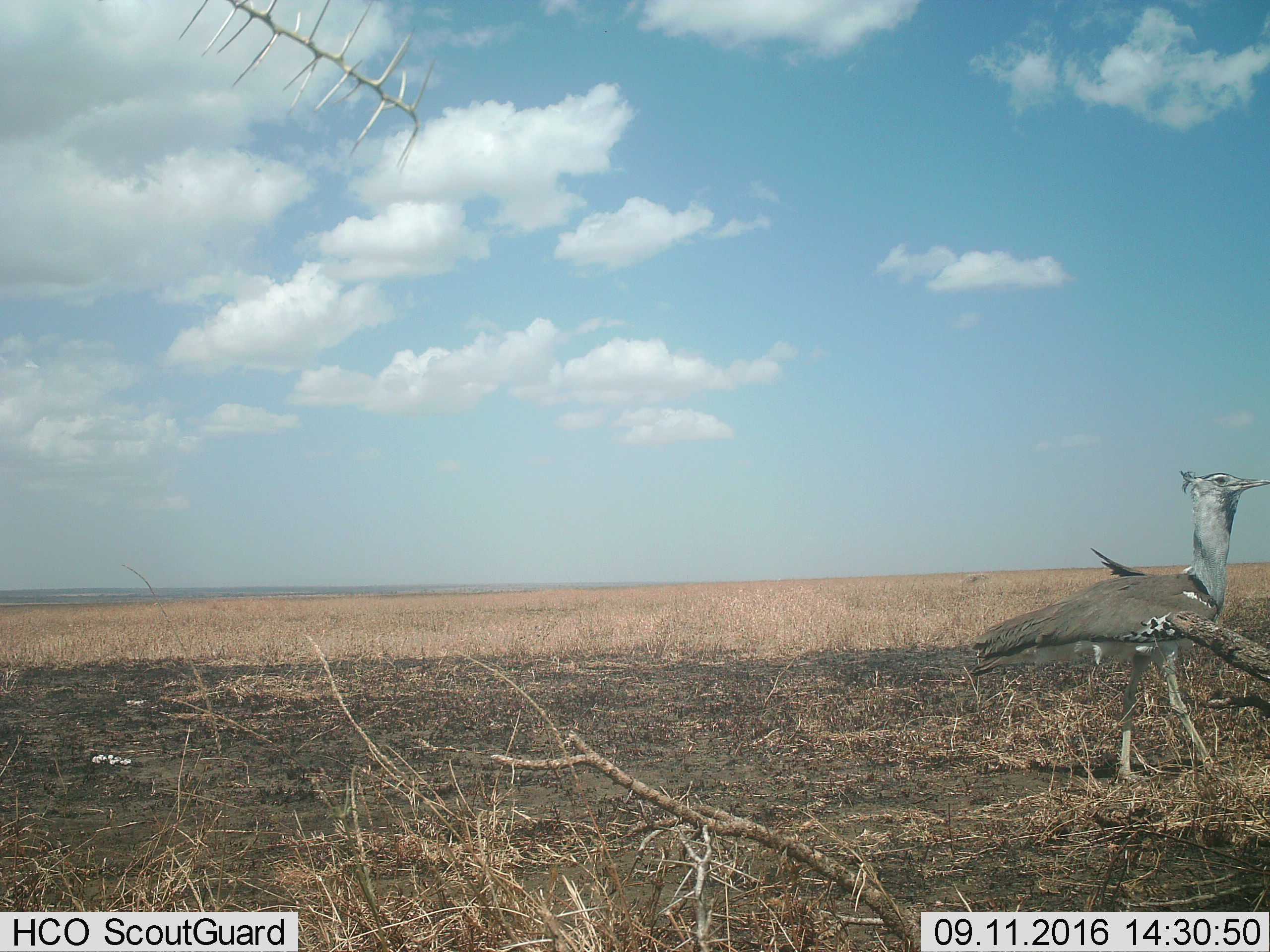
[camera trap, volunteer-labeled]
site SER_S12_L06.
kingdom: Animalia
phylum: Chordata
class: Aves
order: Otidiformes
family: Otididae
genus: Ardeotis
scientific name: Ardeotis kori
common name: kori bustard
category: bustardkori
Bustardkori (kori bustard) (Ardeotis kori), count 1. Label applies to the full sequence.